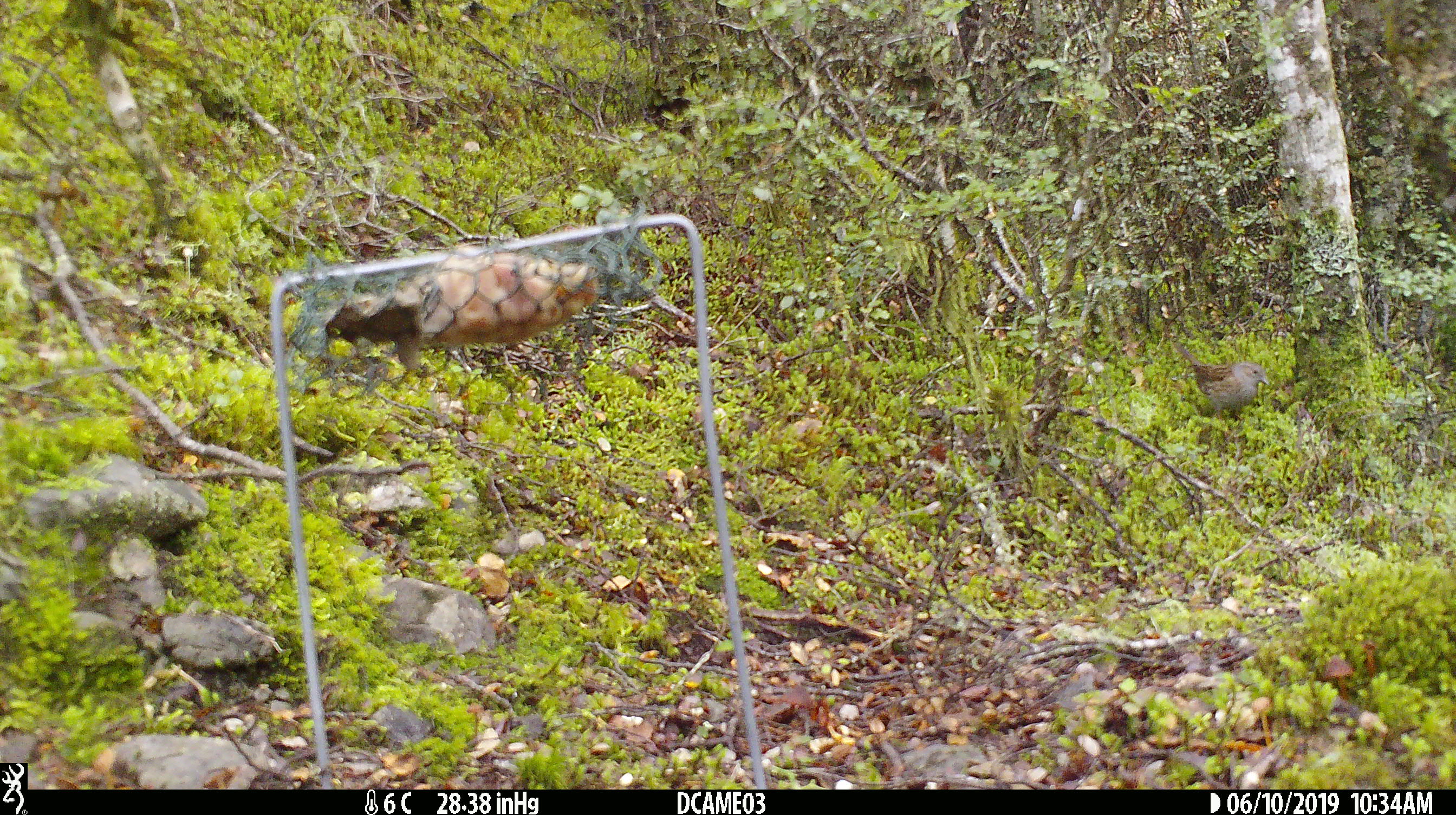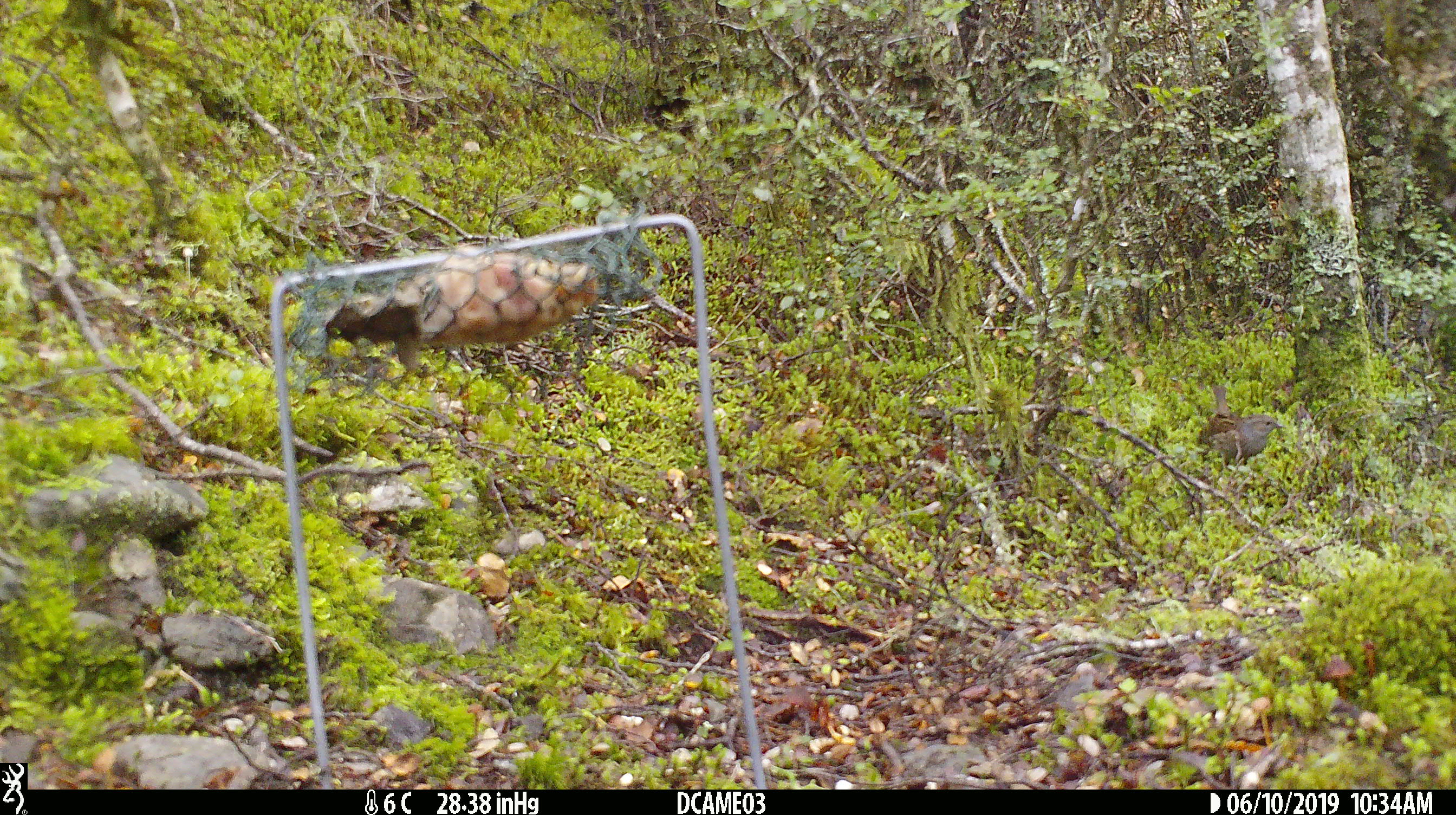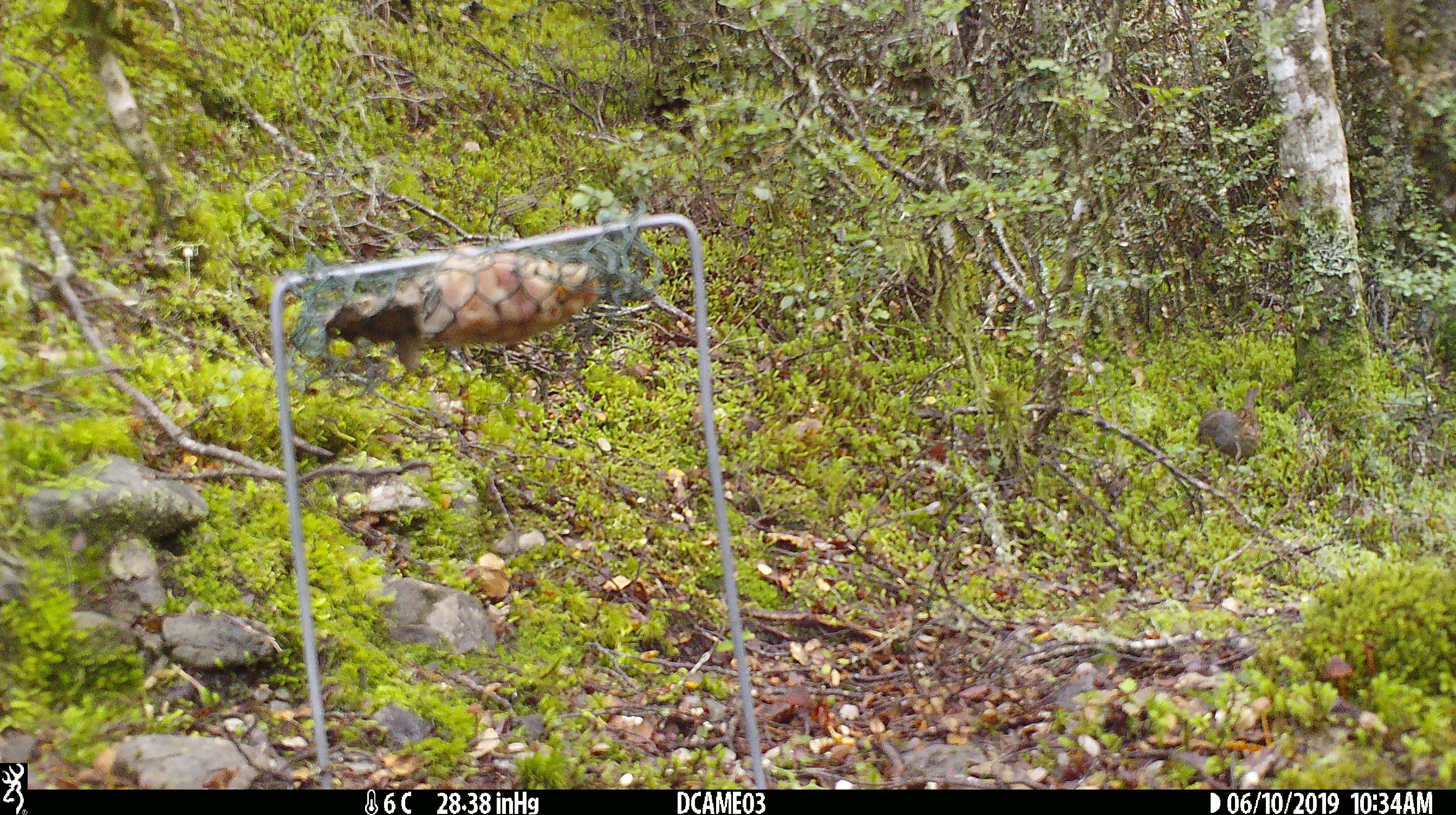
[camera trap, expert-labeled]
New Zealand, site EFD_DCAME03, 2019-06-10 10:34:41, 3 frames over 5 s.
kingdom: Animalia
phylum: Chordata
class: Aves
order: Passeriformes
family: Prunellidae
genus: Prunella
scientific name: Prunella modularis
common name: dunnock